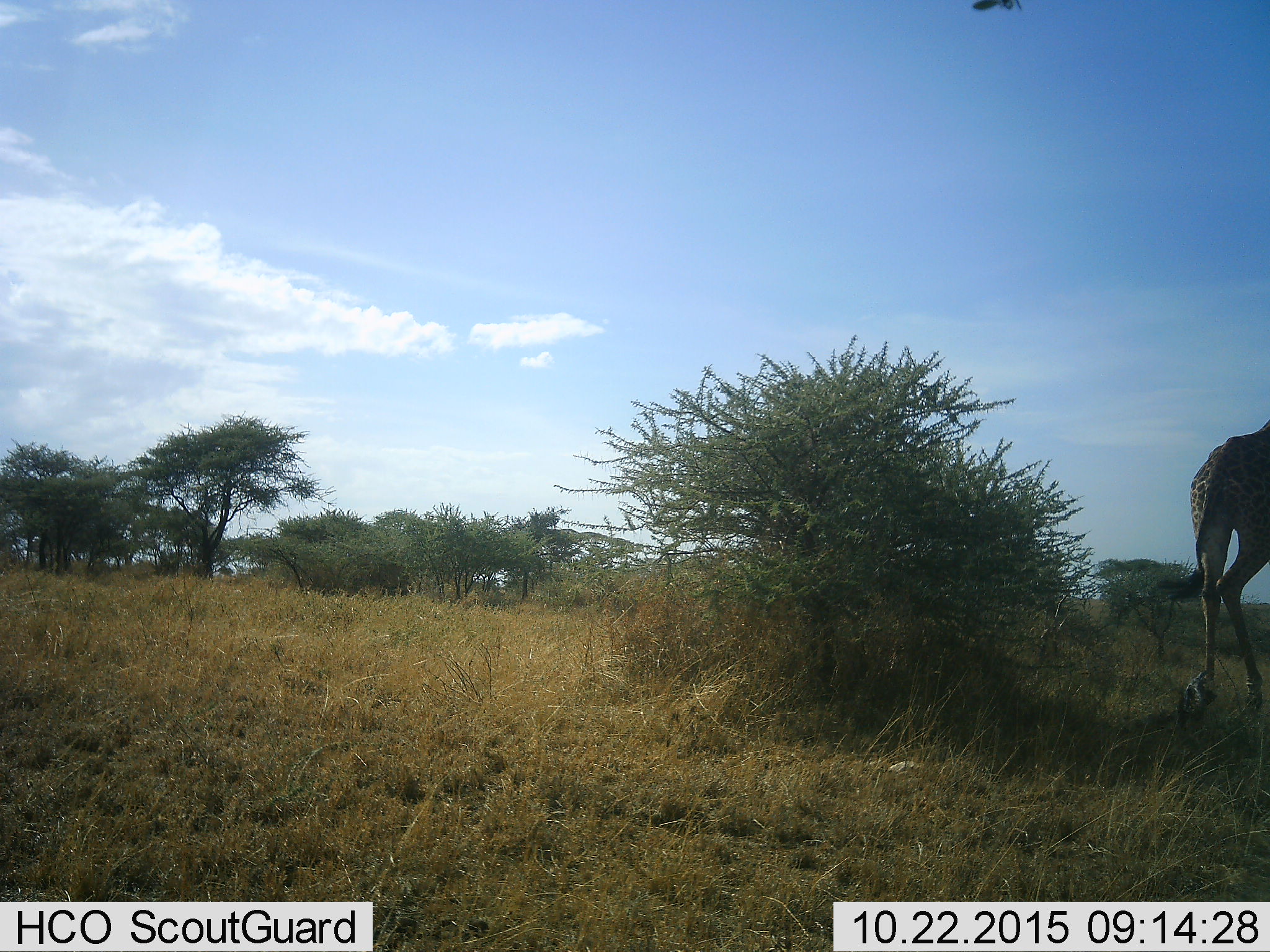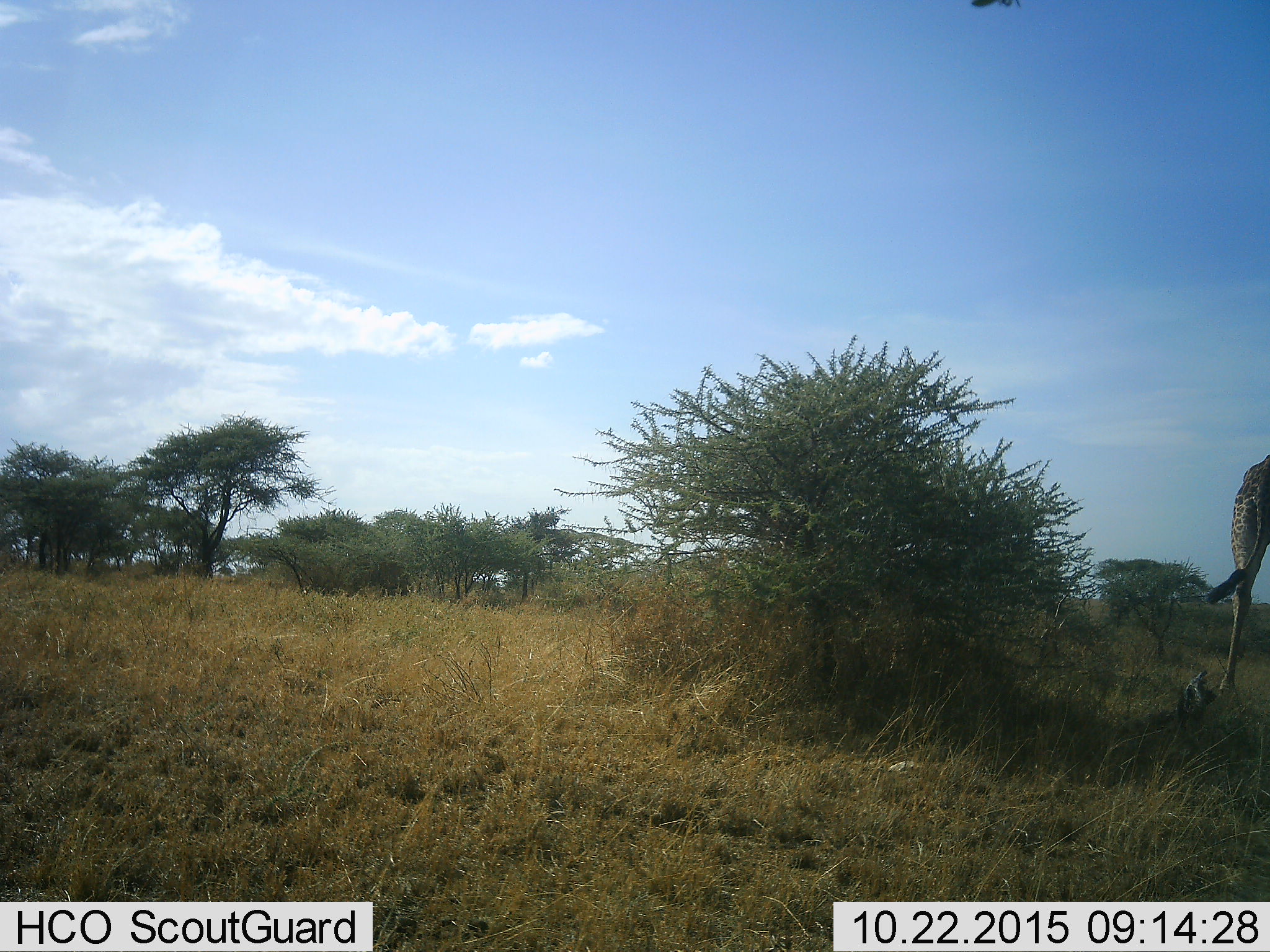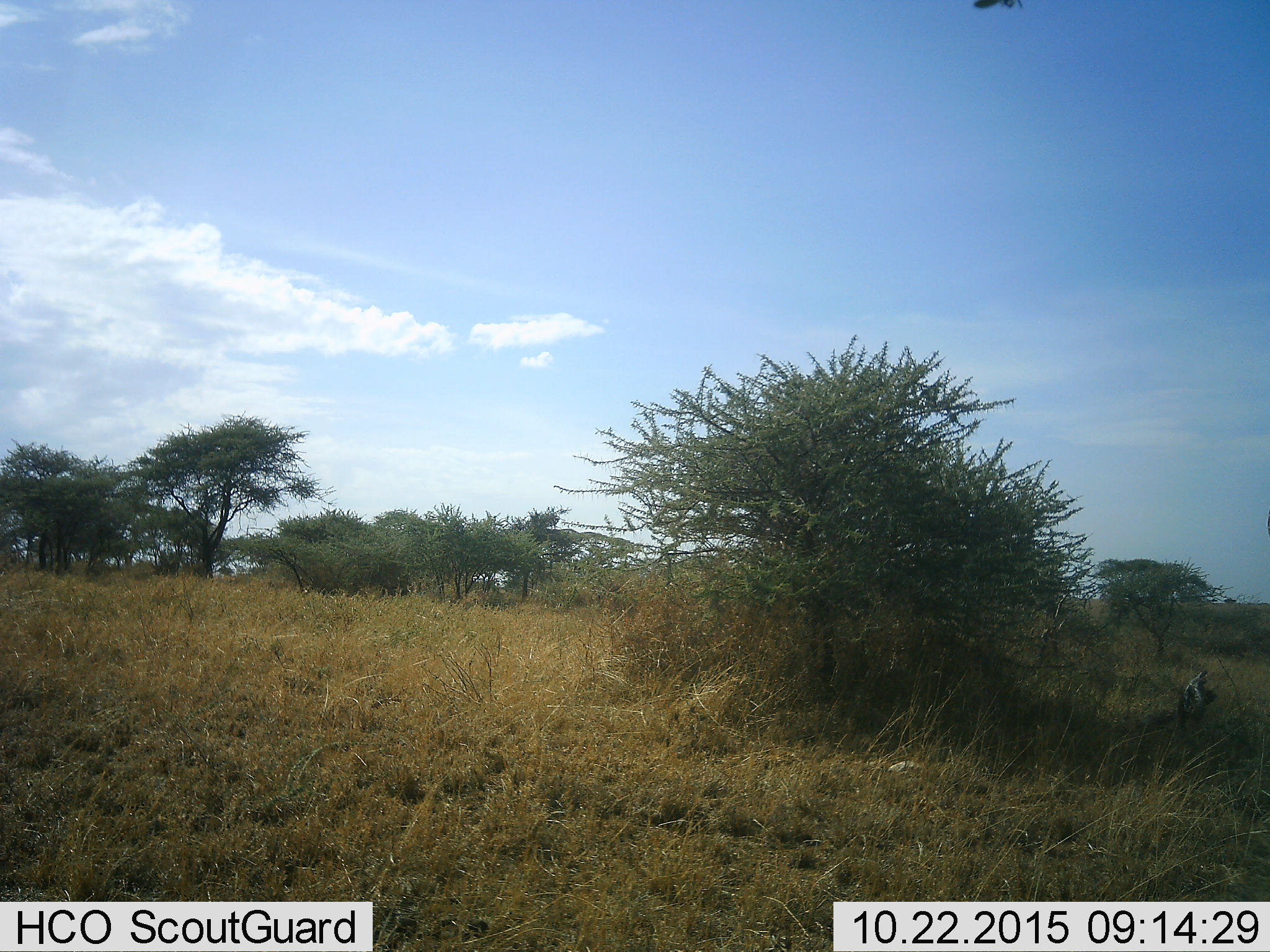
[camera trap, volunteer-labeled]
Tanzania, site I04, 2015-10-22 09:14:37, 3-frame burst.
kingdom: Animalia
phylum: Chordata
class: Mammalia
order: Artiodactyla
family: Giraffidae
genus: Giraffa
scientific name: Giraffa camelopardalis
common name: giraffe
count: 1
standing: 10%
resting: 0%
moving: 90%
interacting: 0%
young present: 0%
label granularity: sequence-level